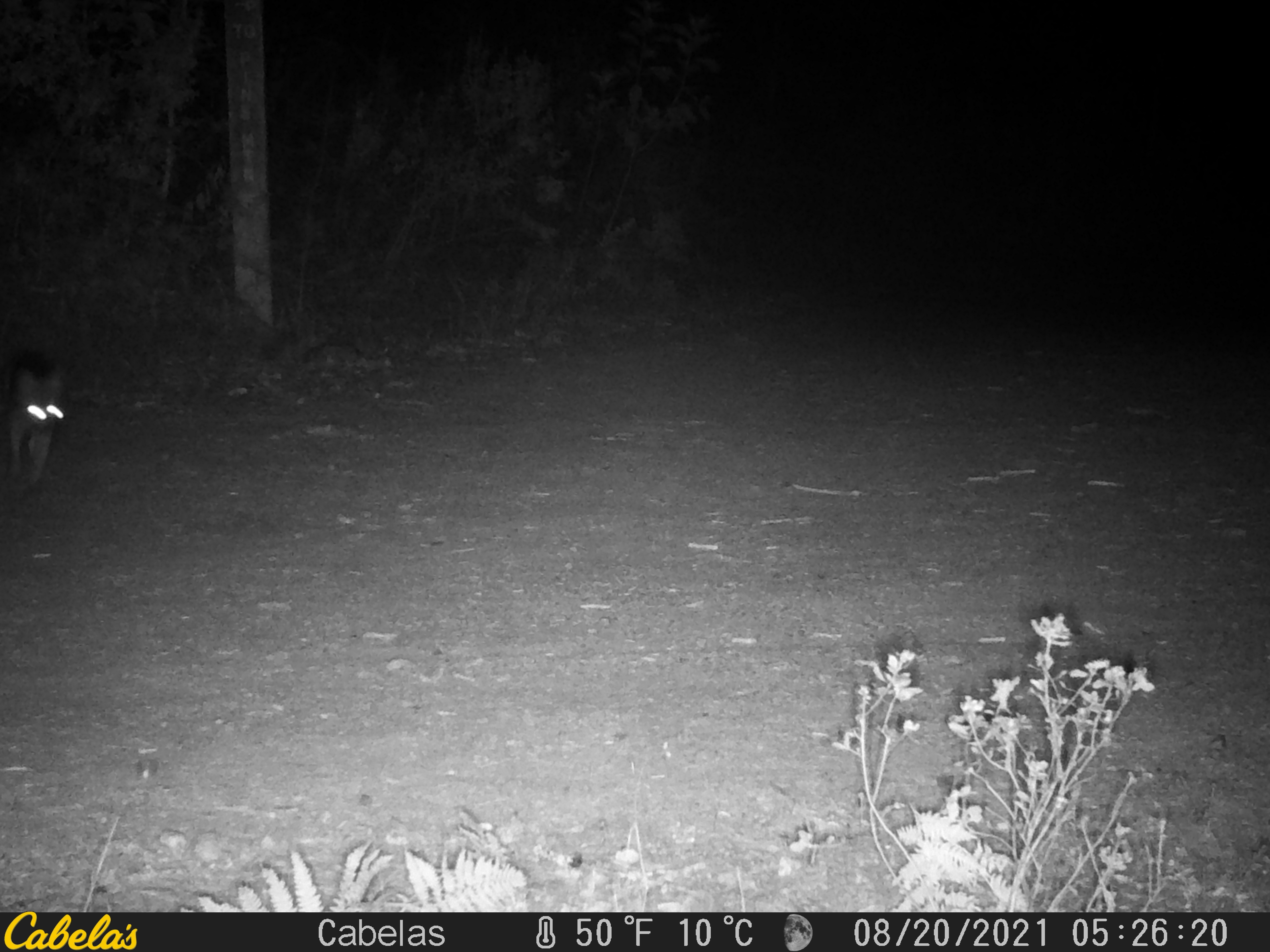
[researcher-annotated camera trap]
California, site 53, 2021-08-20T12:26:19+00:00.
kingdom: Animalia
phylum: Chordata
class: Mammalia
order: Carnivora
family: Canidae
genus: Urocyon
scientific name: Urocyon cinereoargenteus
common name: gray fox